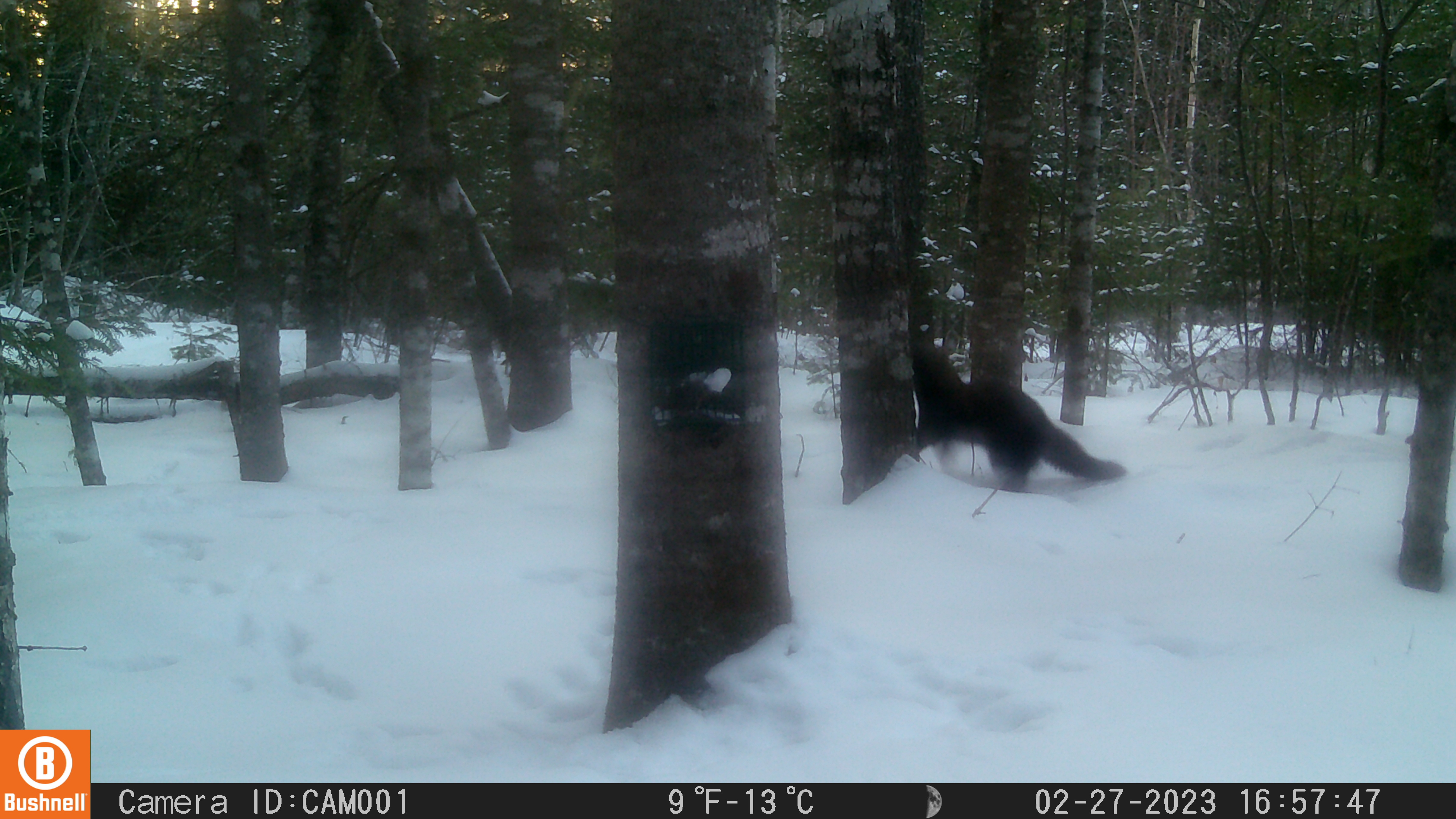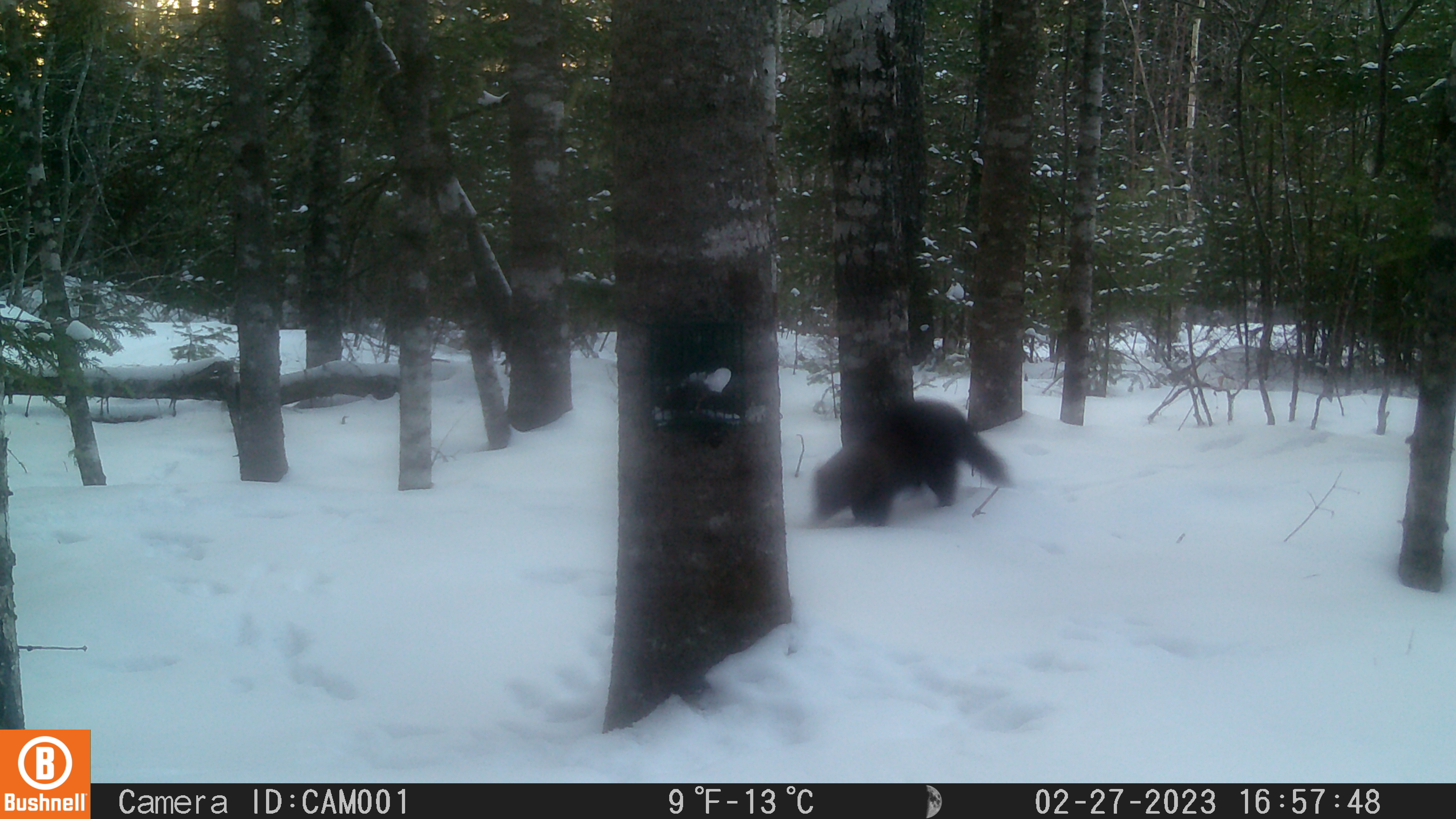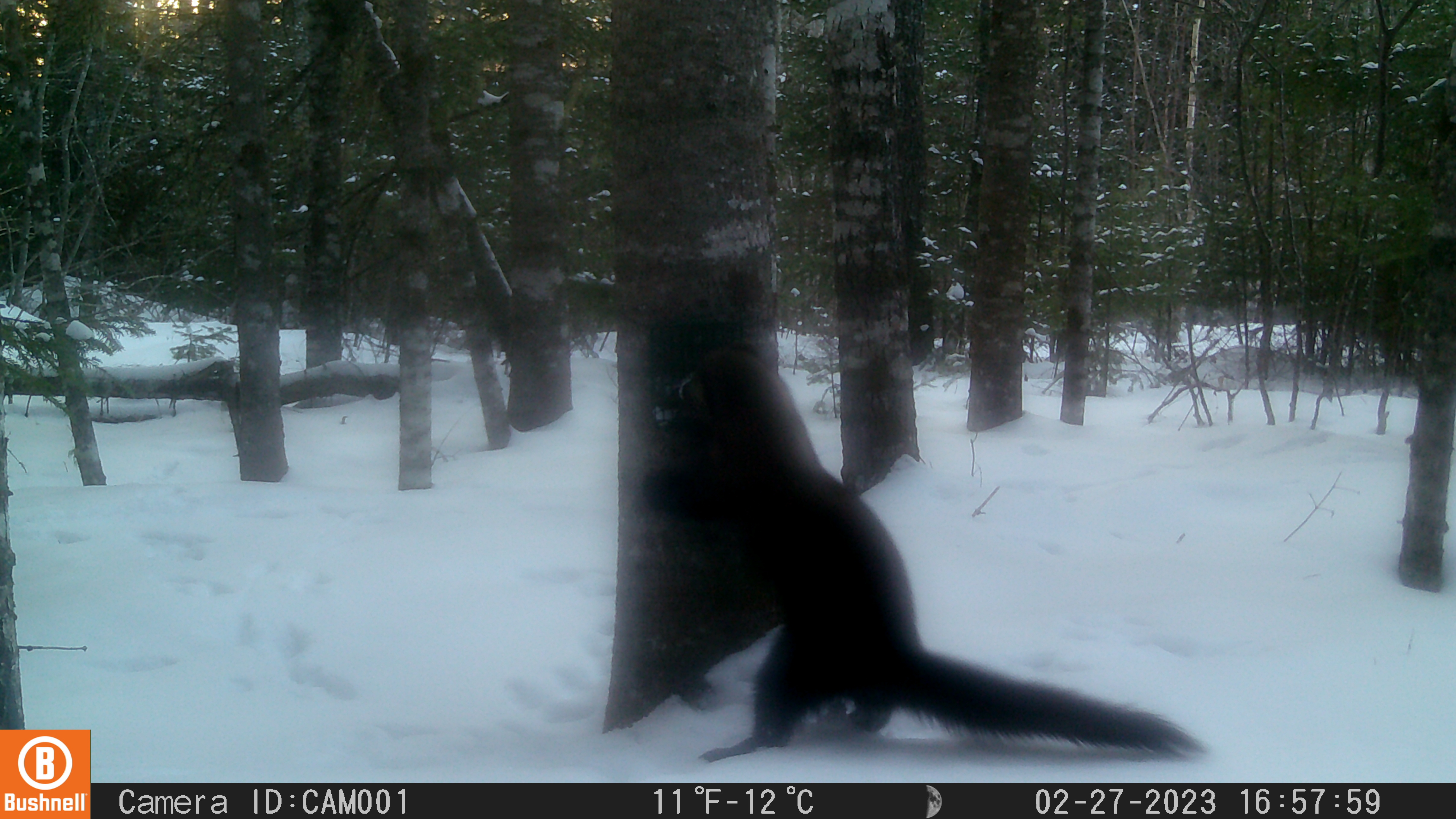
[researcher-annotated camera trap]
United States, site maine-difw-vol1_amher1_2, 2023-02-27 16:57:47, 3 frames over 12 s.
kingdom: Animalia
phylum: Chordata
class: Mammalia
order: Carnivora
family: Mustelidae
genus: Pekania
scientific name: Pekania pennanti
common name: fisher